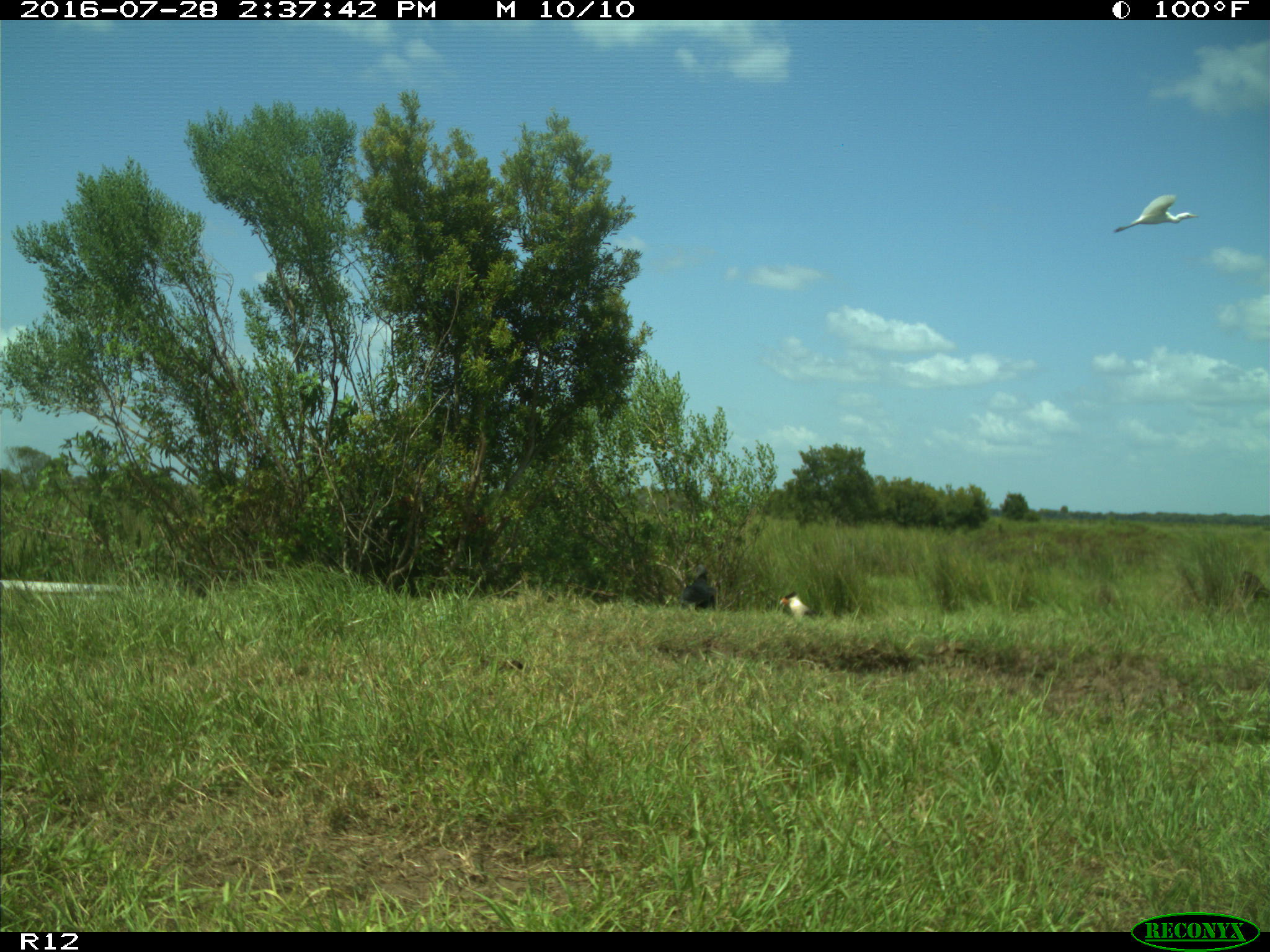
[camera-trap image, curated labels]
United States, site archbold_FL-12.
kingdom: Animalia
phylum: Chordata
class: Aves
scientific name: Aves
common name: birds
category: unidentified bird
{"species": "unidentified bird (birds) (Aves)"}